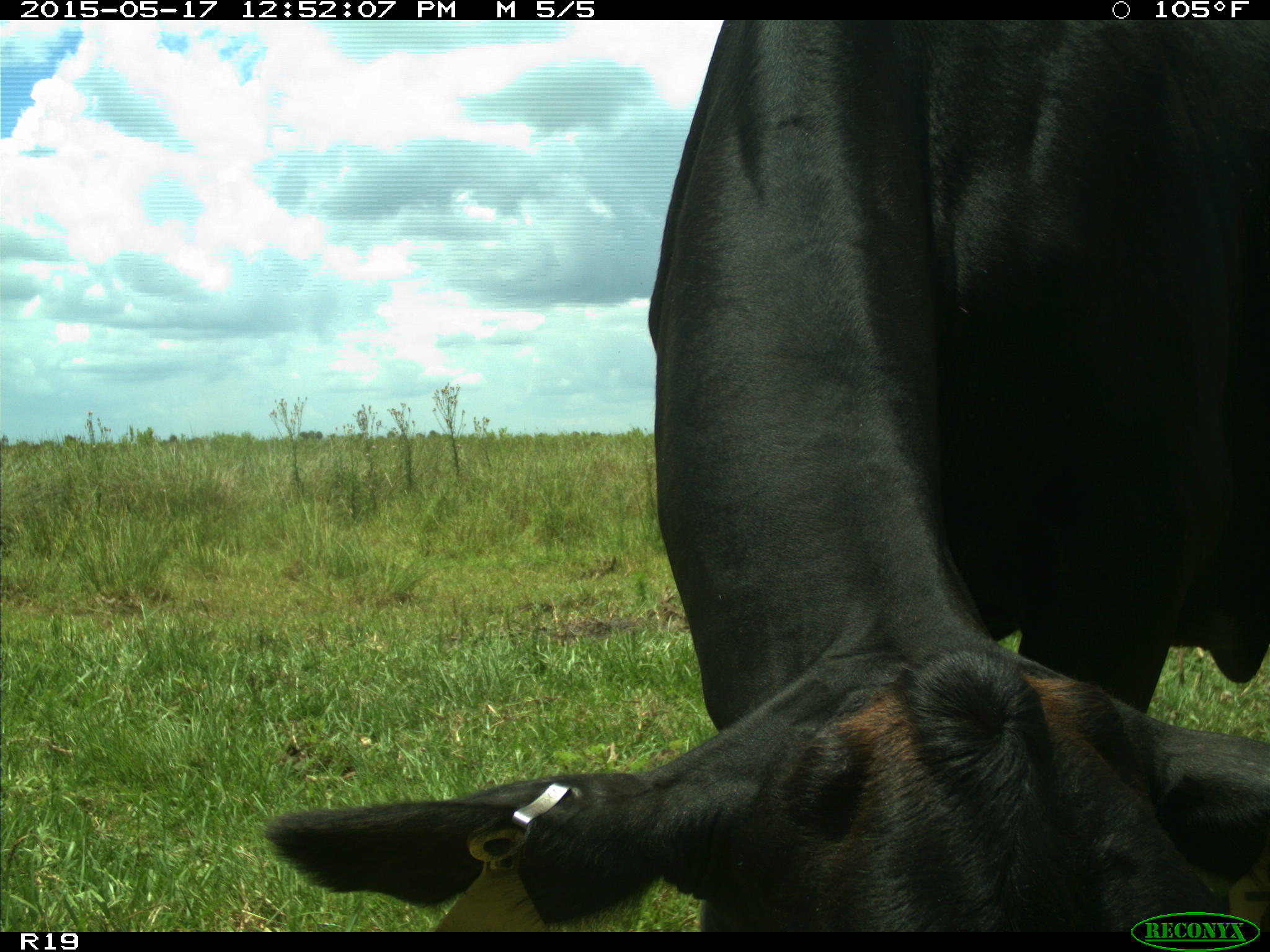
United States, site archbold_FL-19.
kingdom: Animalia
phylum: Chordata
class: Mammalia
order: Artiodactyla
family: Bovidae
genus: Bos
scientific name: Bos taurus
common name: domestic cow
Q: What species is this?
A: Bos taurus (domestic cow).